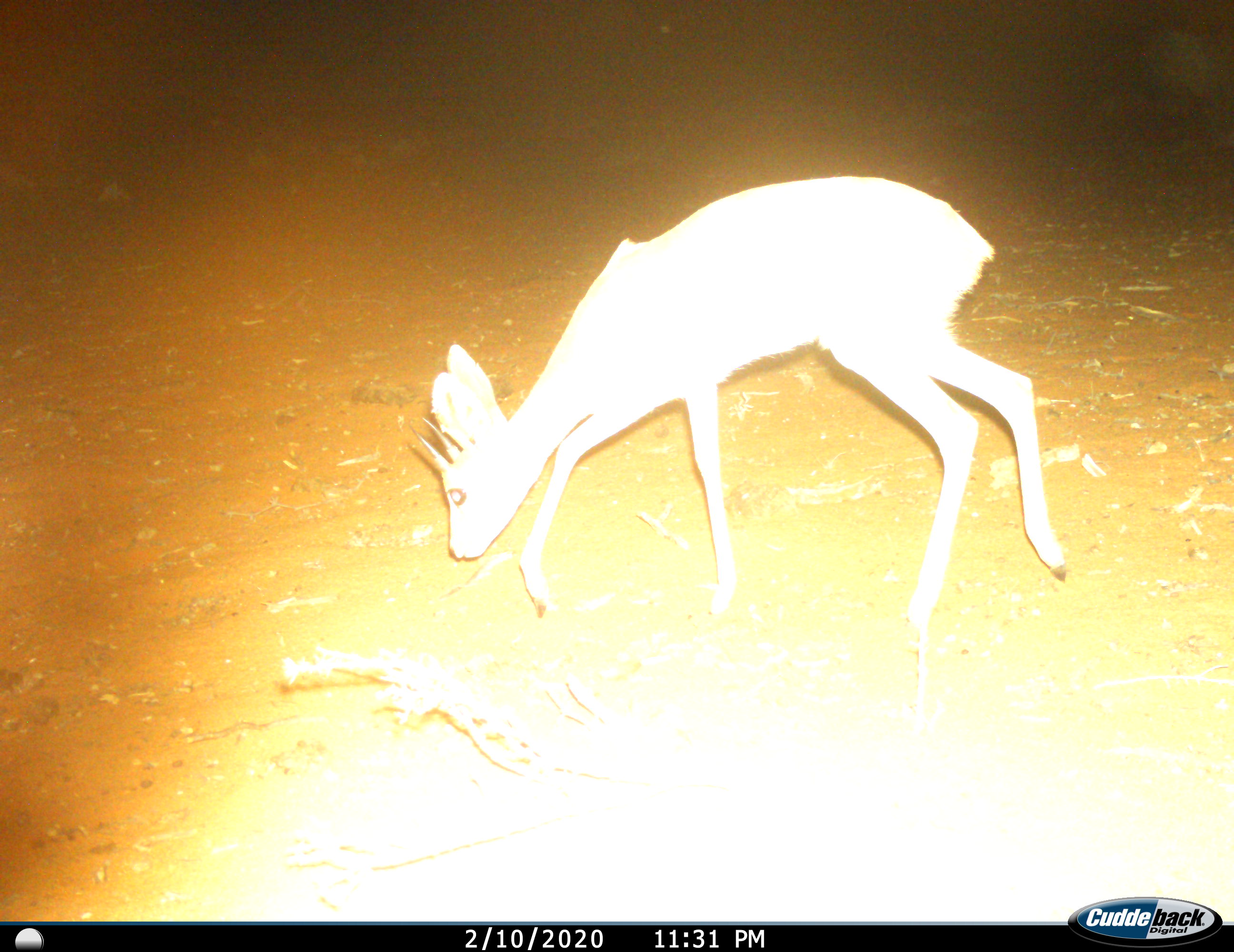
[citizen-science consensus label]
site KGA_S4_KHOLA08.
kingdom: Animalia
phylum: Chordata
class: Mammalia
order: Artiodactyla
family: Bovidae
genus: Raphicerus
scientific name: Raphicerus campestris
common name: steenbok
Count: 1.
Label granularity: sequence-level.